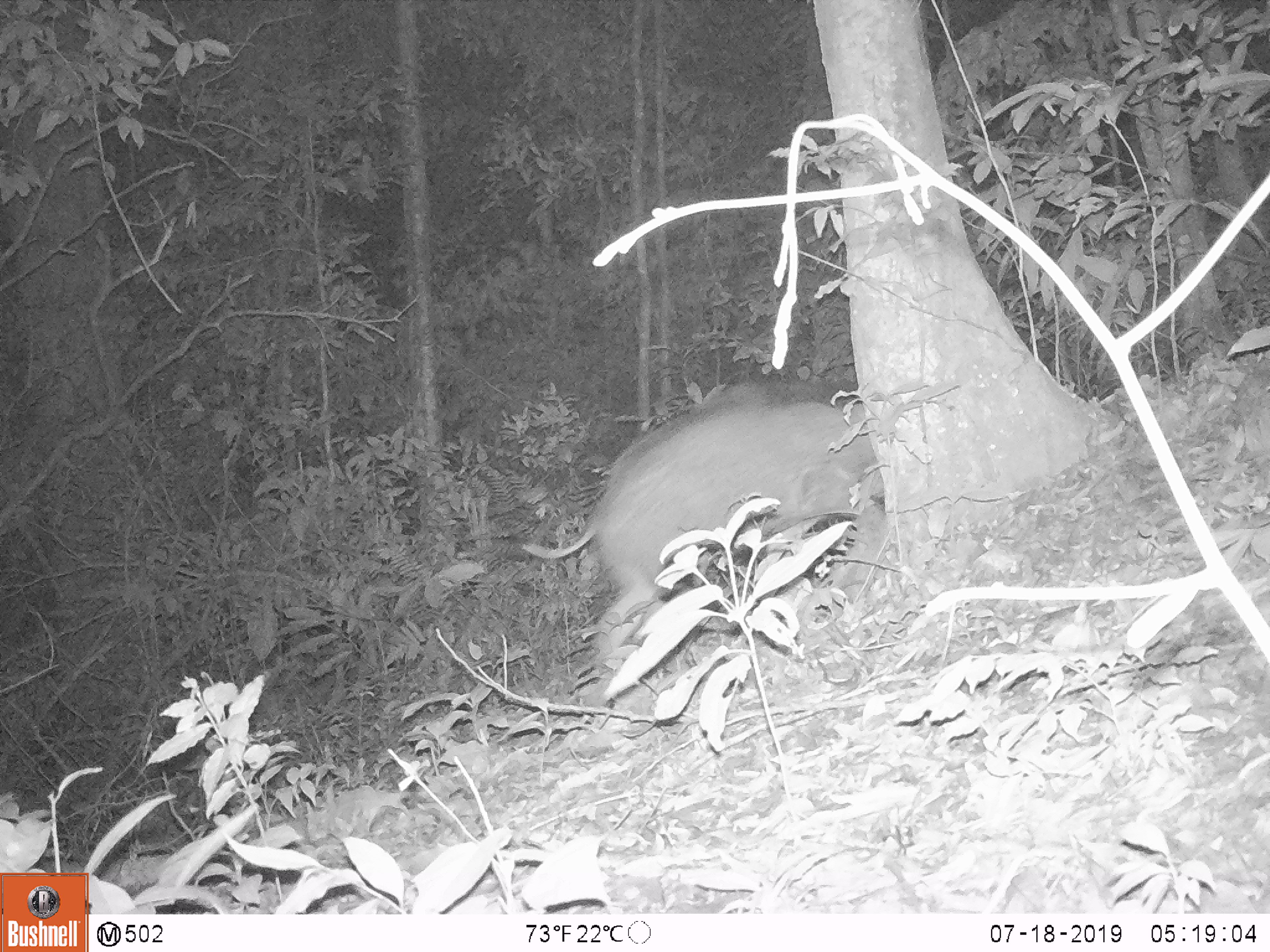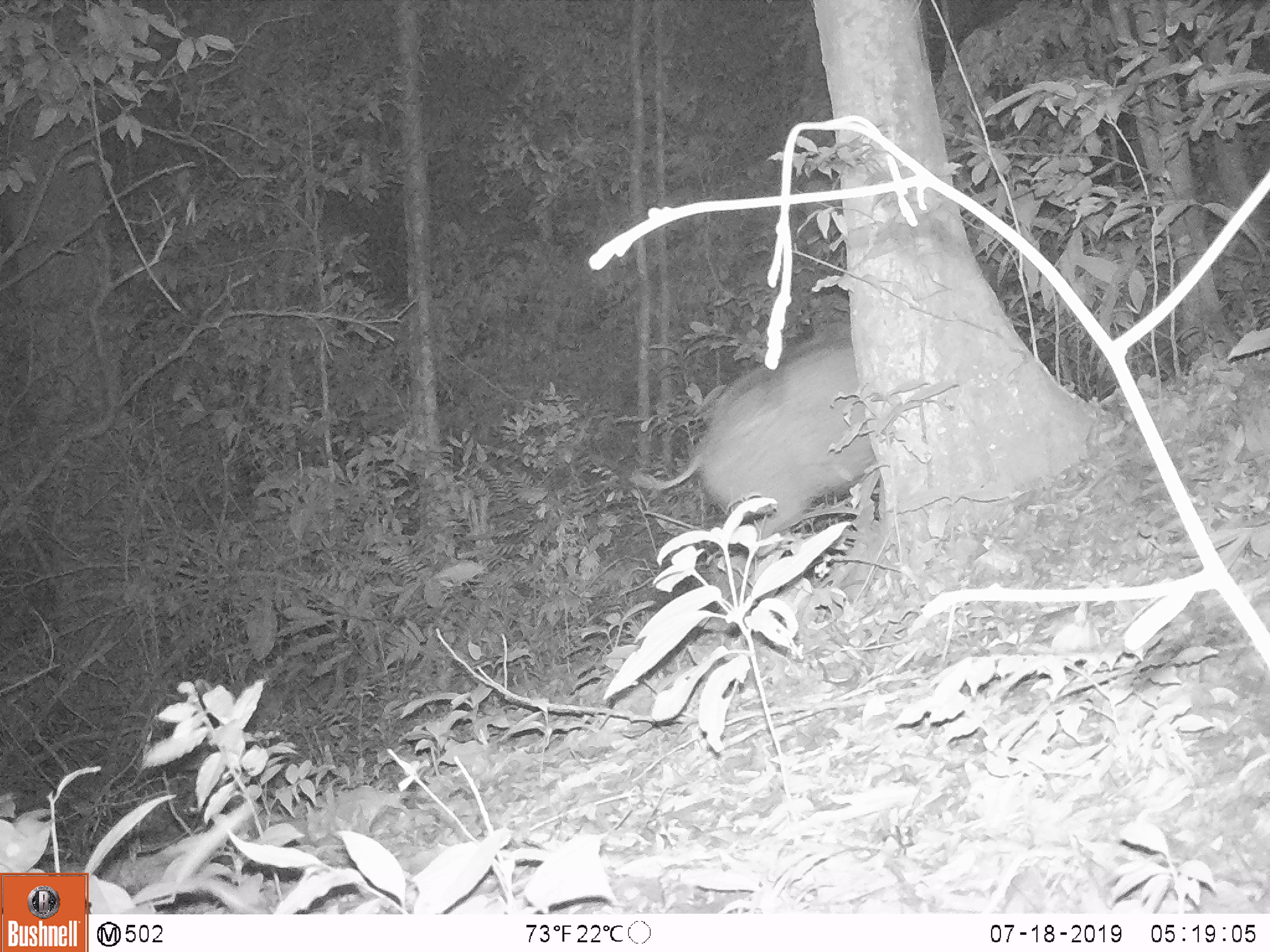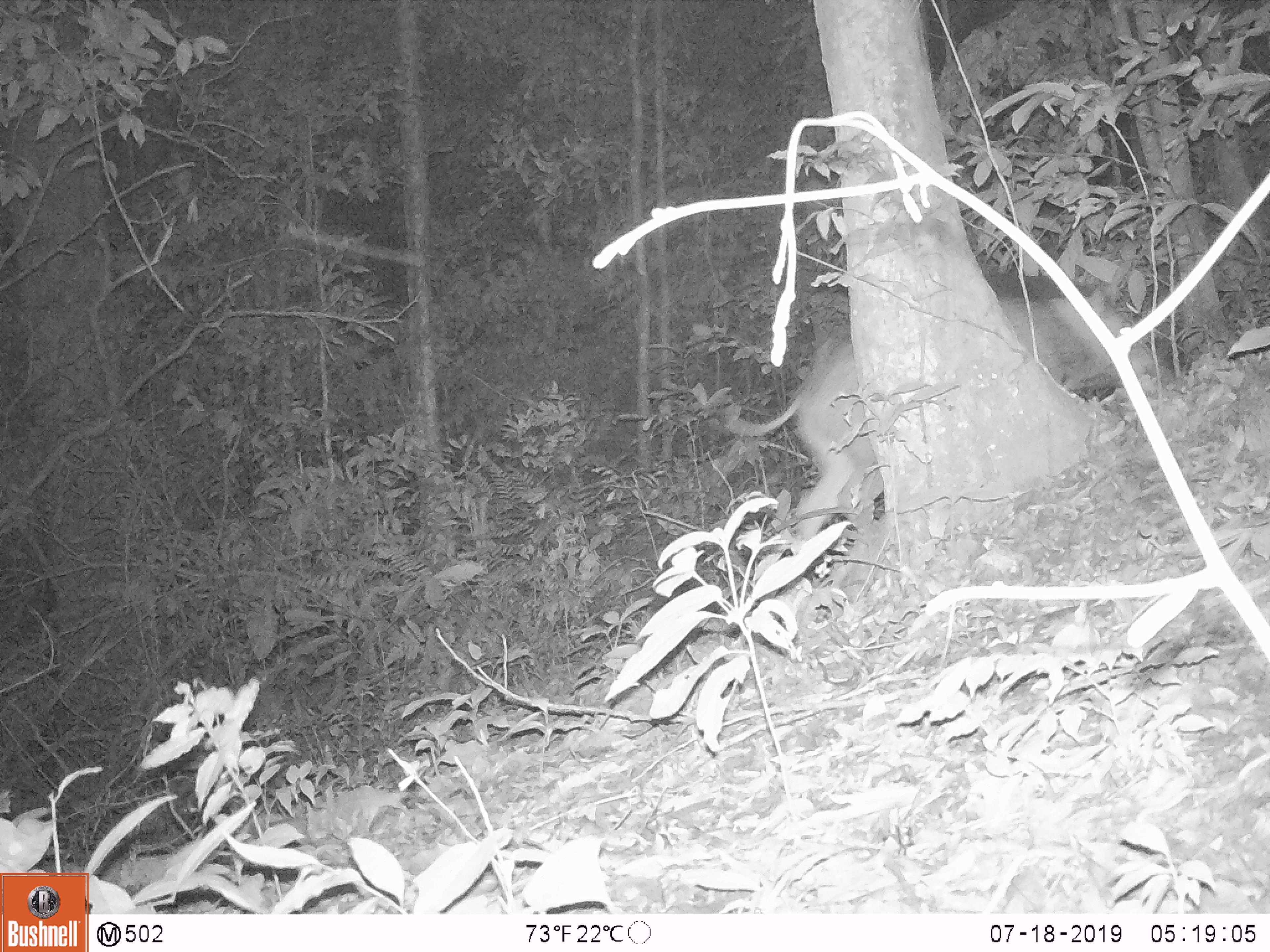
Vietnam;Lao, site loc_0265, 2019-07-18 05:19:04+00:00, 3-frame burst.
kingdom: Animalia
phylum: Chordata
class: Mammalia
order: Artiodactyla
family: Suidae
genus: Sus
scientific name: Sus scrofa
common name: eurasian wild pig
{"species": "eurasian wild pig (Sus scrofa)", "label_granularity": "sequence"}